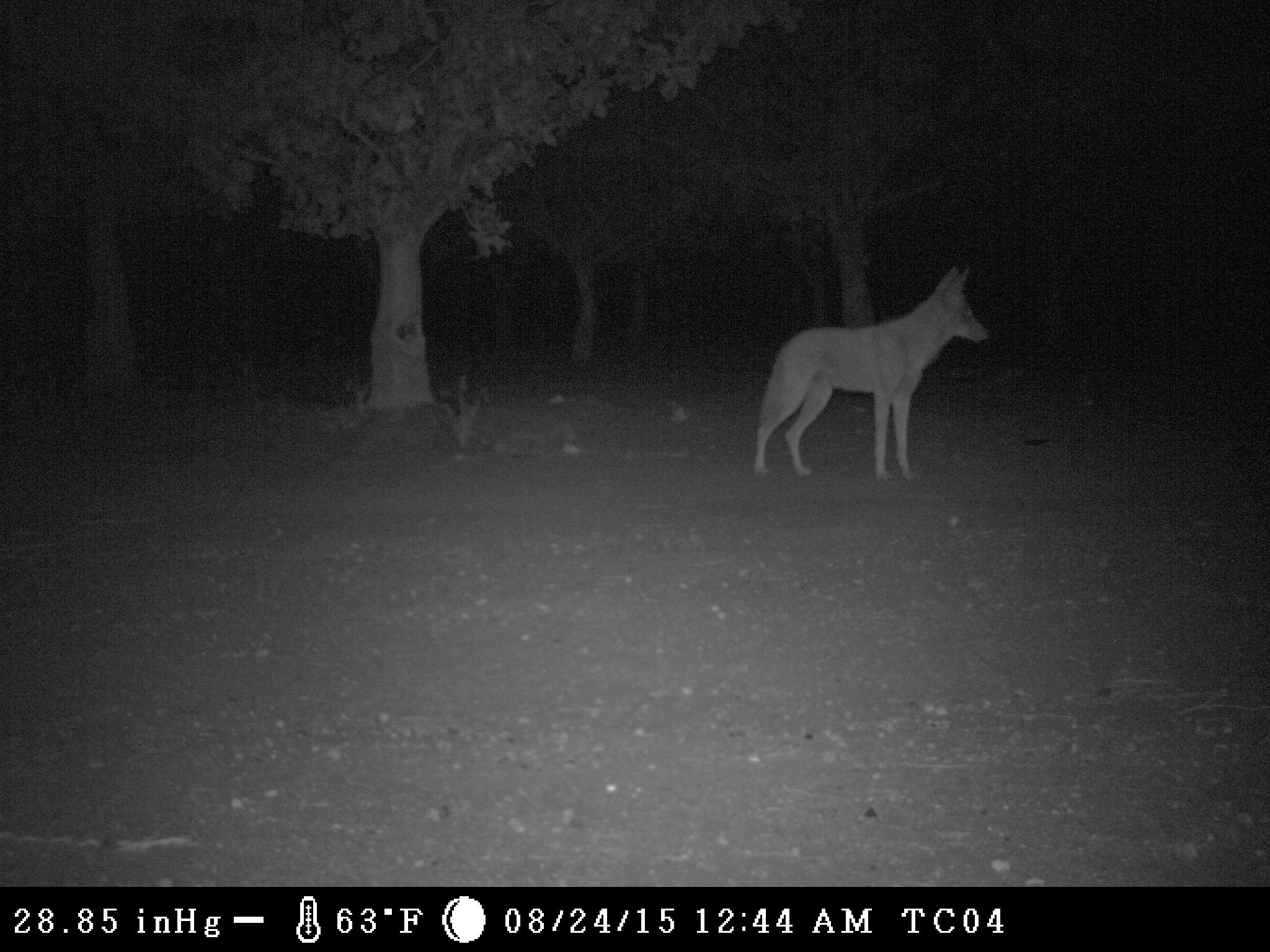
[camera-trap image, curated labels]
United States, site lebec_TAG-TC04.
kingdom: Animalia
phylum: Chordata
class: Mammalia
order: Carnivora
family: Canidae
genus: Canis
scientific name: Canis latrans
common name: coyote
Canis latrans (coyote).